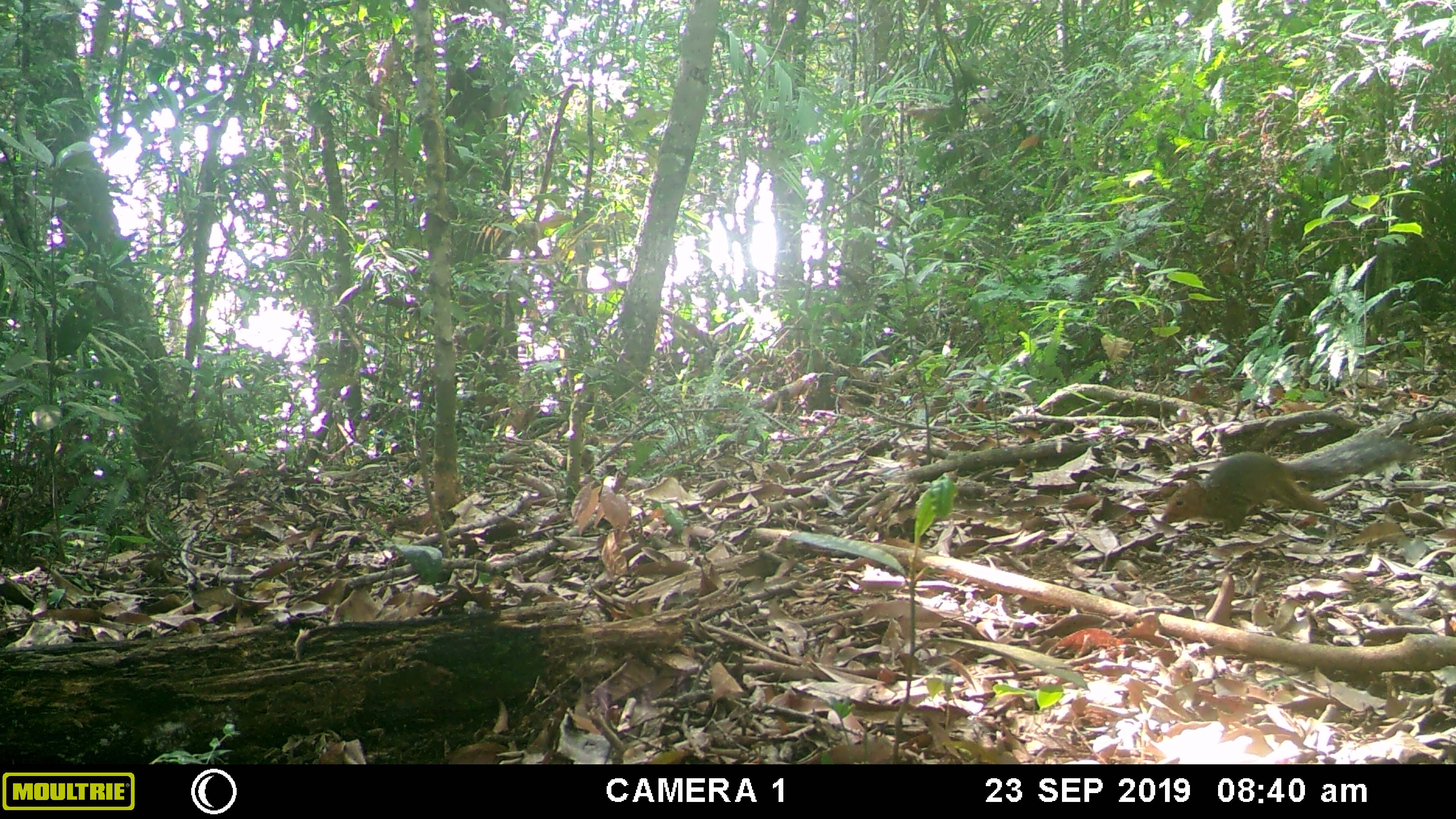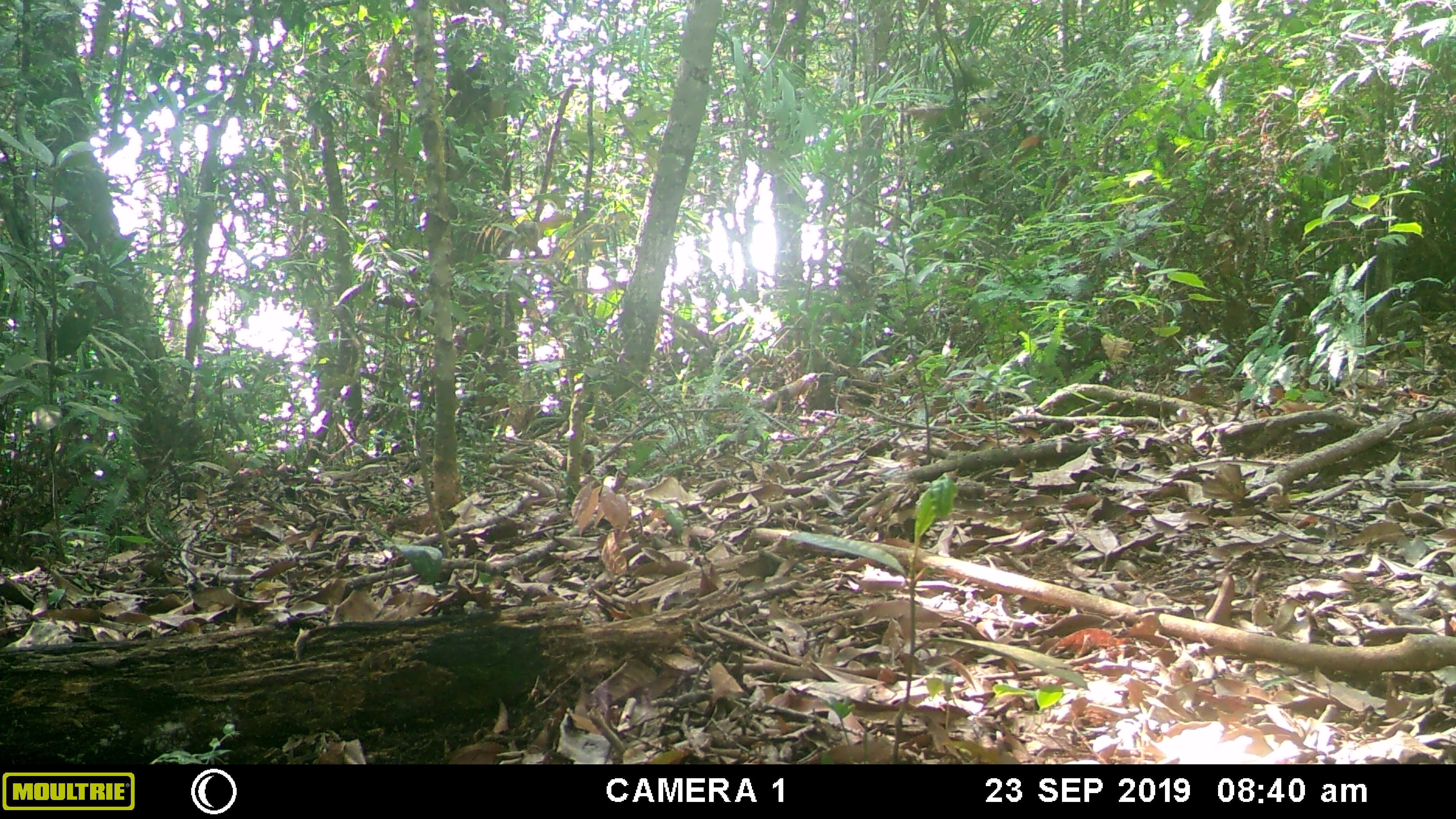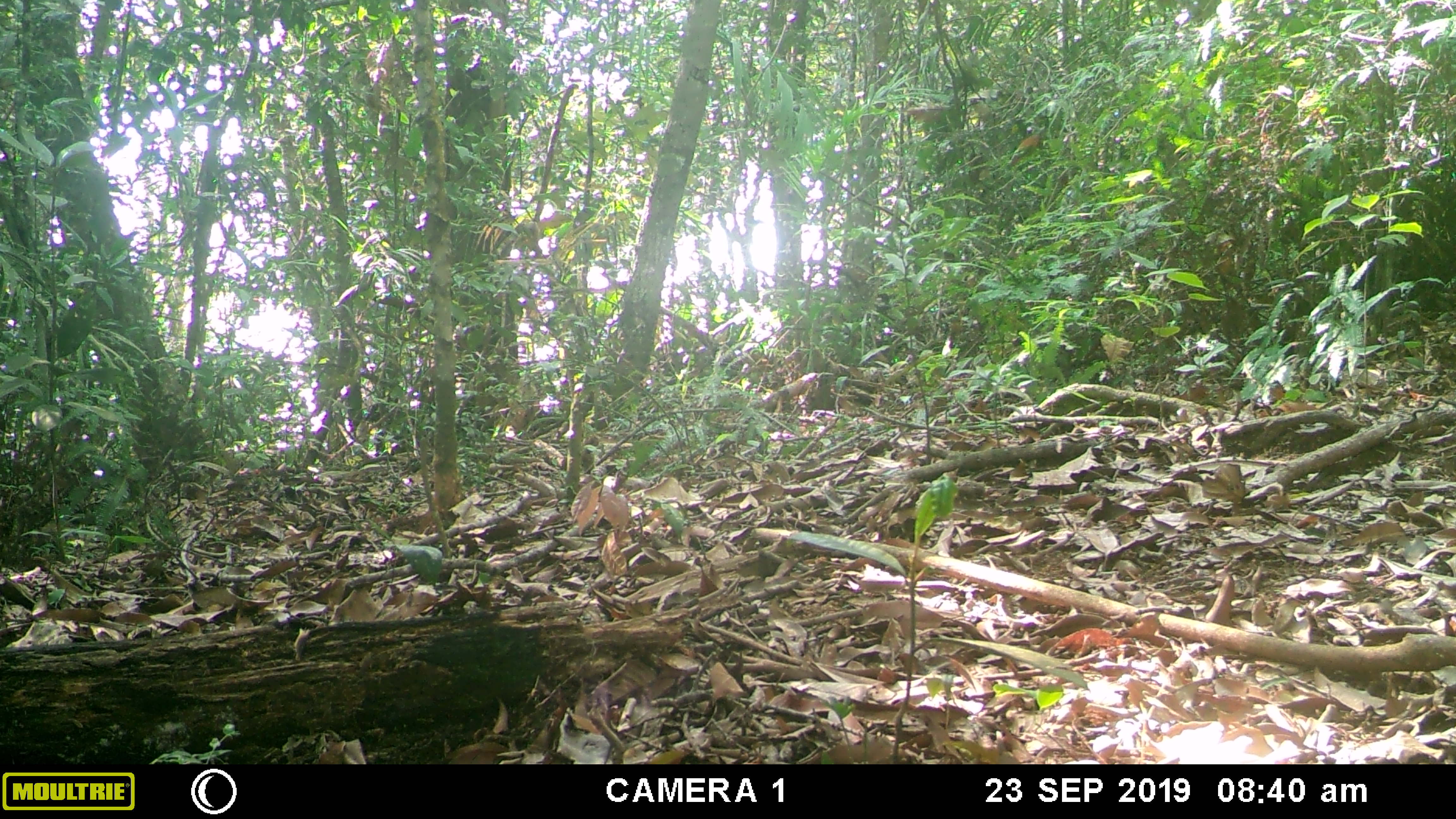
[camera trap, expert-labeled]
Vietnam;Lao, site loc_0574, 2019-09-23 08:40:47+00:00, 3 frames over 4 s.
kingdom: Animalia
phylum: Chordata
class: Mammalia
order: Rodentia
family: Sciuridae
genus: Dremomys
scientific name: Dremomys rufigenis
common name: red-cheeked squirrel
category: red cheeked squirrel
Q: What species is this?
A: Red cheeked squirrel (red-cheeked squirrel) (Dremomys rufigenis).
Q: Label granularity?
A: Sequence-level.